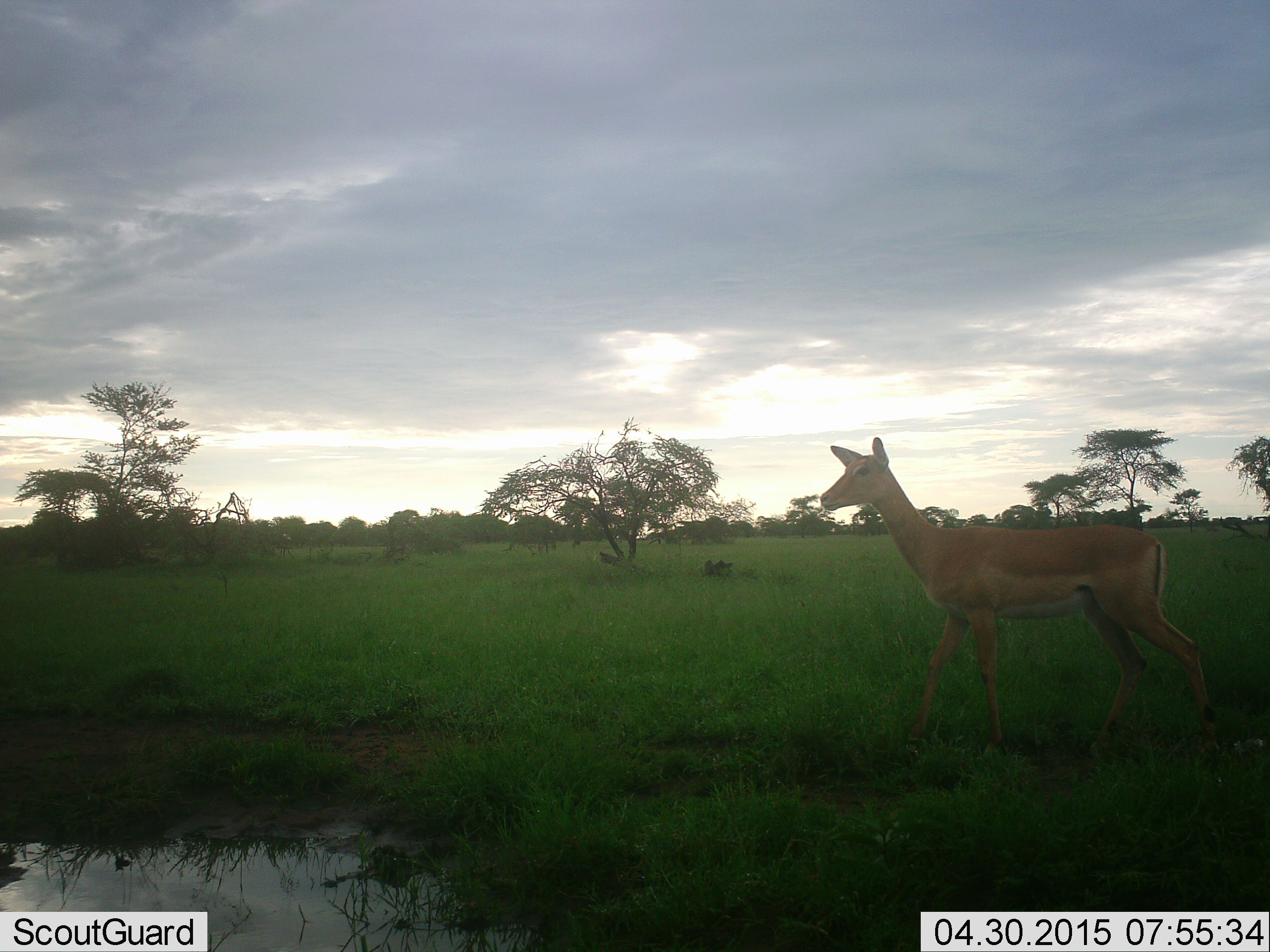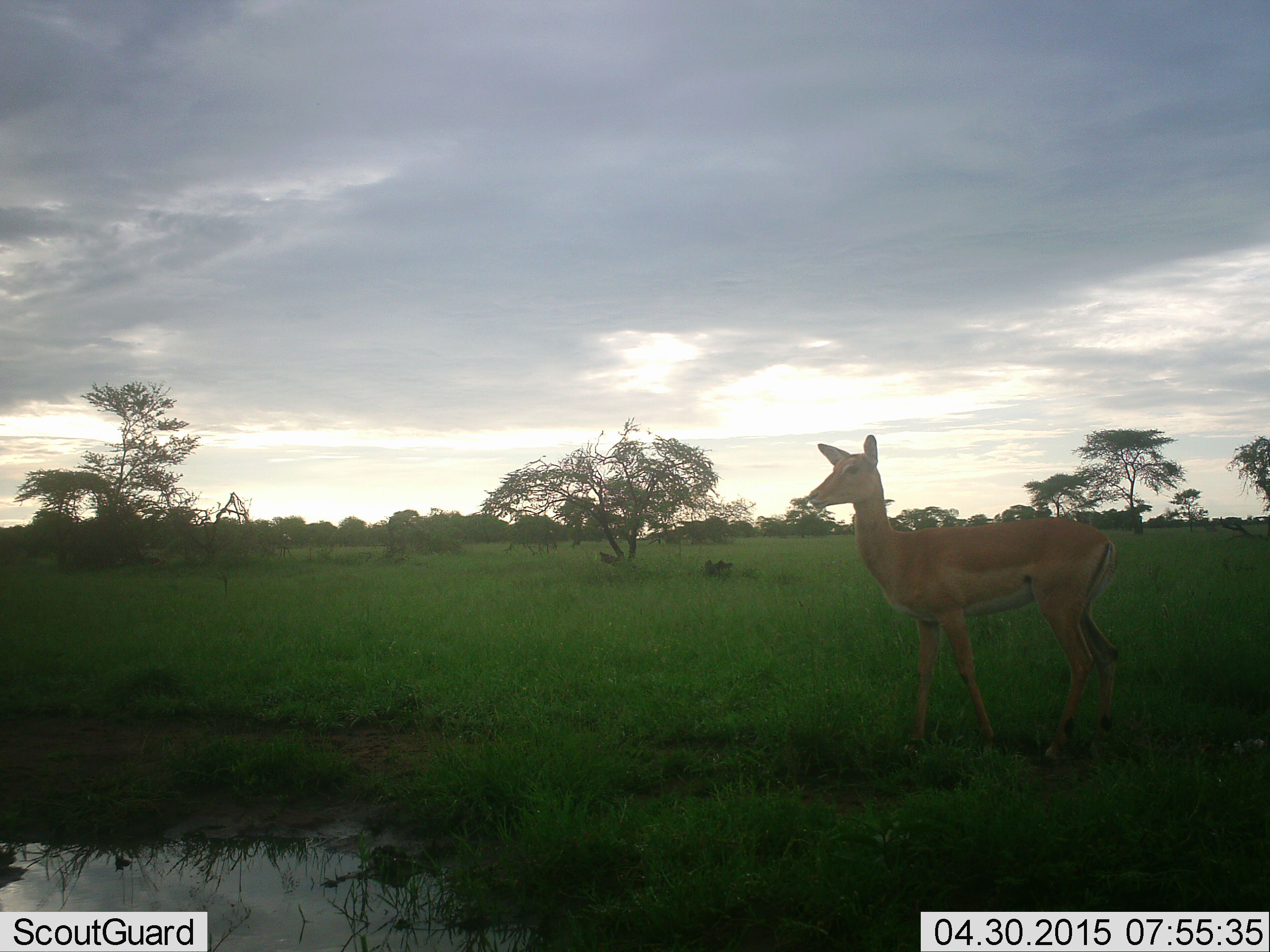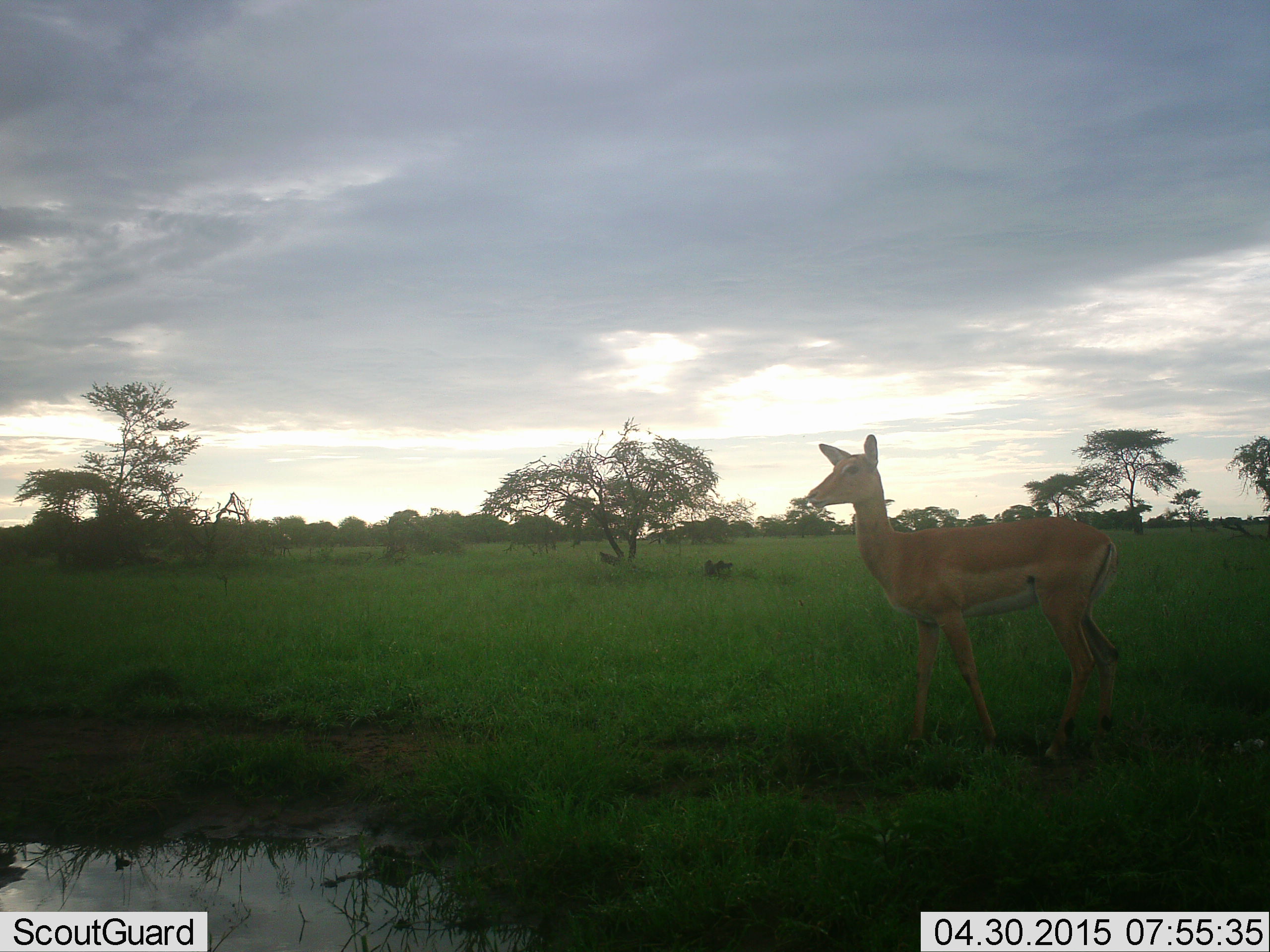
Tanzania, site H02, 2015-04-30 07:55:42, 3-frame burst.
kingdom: Animalia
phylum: Chordata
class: Mammalia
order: Artiodactyla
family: Bovidae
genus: Aepyceros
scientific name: Aepyceros melampus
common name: impala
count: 1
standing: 50%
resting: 0%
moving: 50%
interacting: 0%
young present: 0%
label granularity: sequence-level